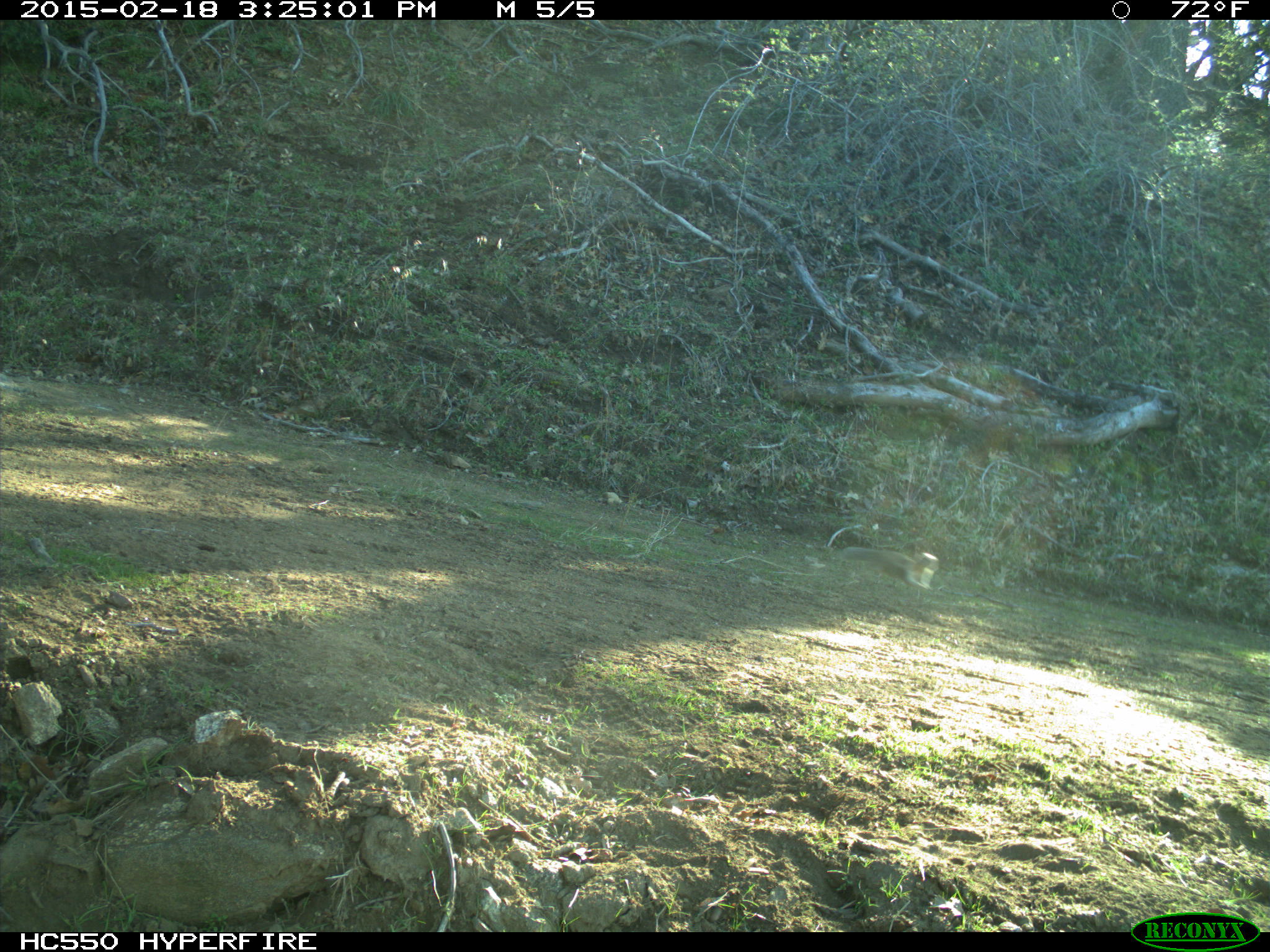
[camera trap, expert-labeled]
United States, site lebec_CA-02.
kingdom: Animalia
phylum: Chordata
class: Mammalia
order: Rodentia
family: Sciuridae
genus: Otospermophilus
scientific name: Otospermophilus beecheyi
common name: california ground squirrel